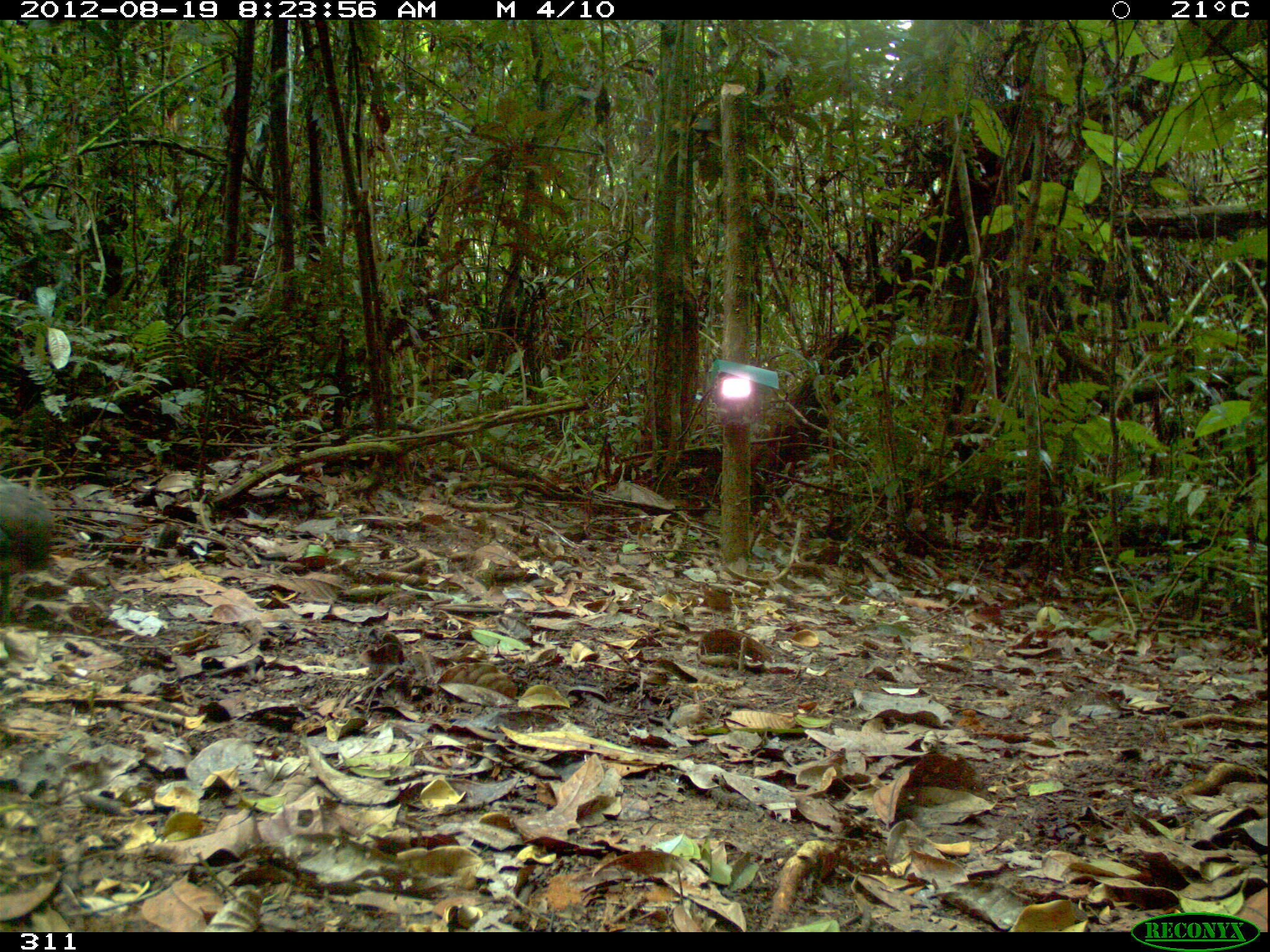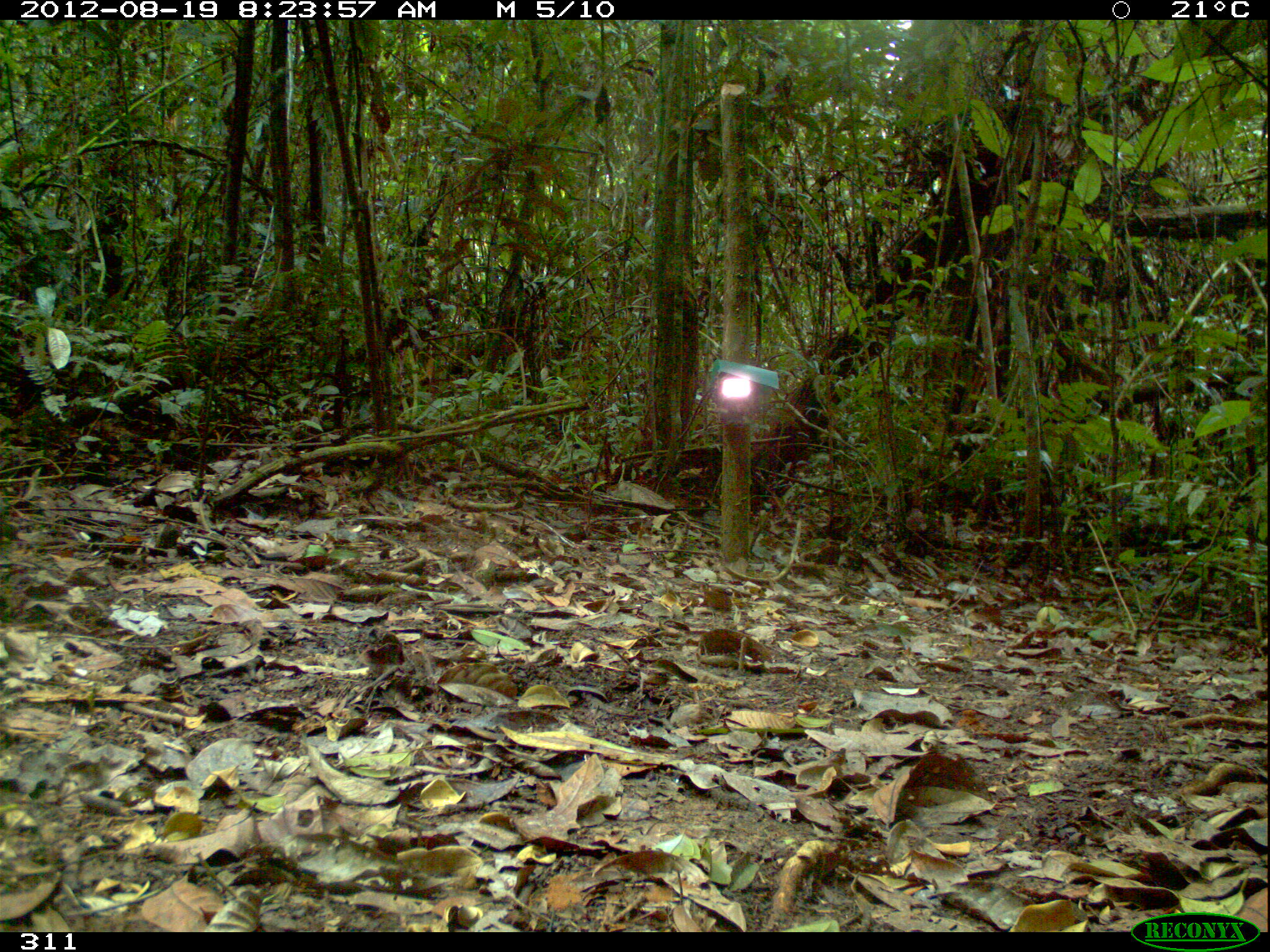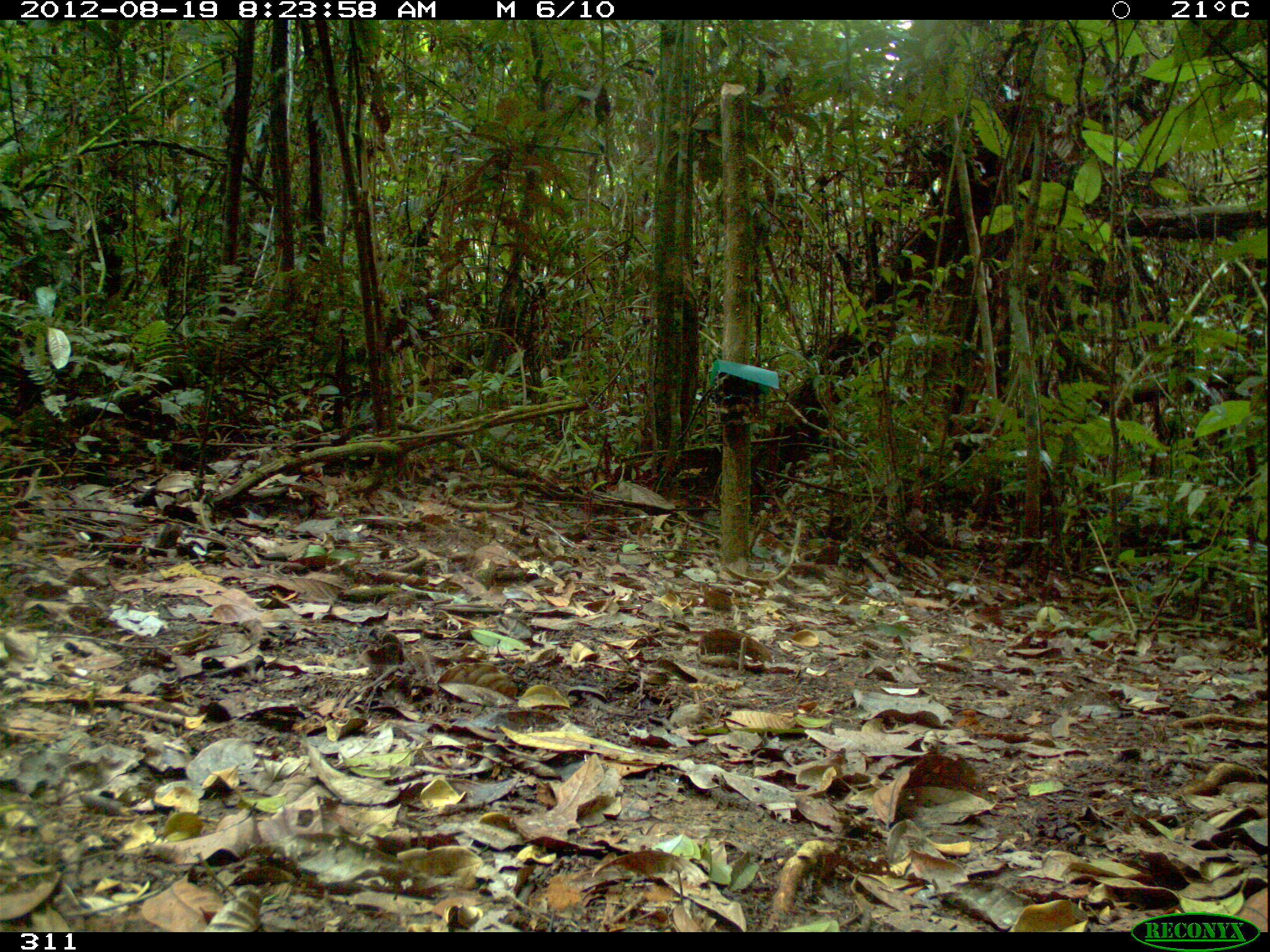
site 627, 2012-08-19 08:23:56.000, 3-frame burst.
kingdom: Animalia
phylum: Chordata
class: Aves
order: Galliformes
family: Phasianidae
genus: Alectoris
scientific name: Alectoris rufa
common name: red-legged partridge